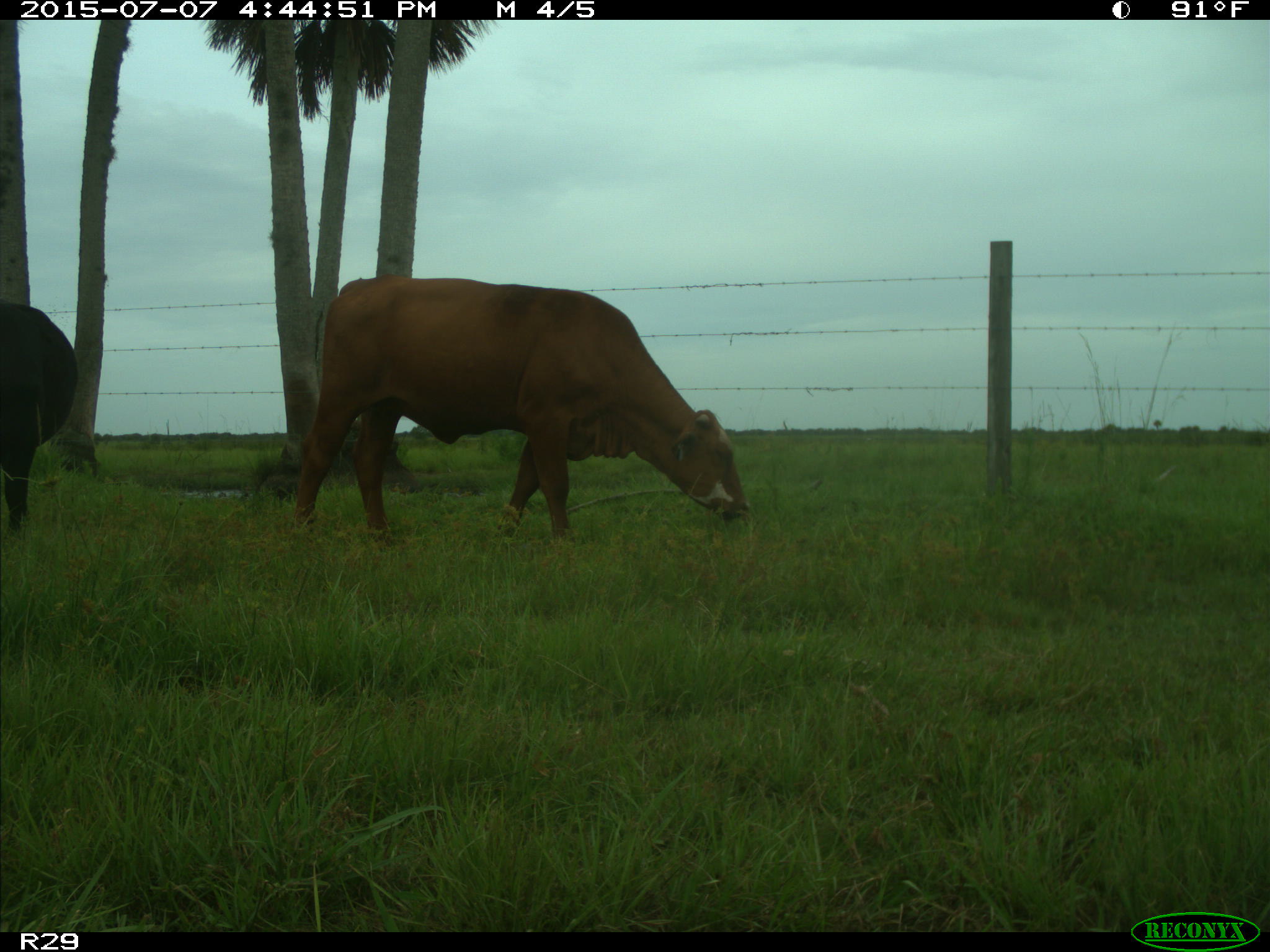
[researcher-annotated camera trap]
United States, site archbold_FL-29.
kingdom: Animalia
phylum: Chordata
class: Mammalia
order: Artiodactyla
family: Bovidae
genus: Bos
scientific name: Bos taurus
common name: domestic cow